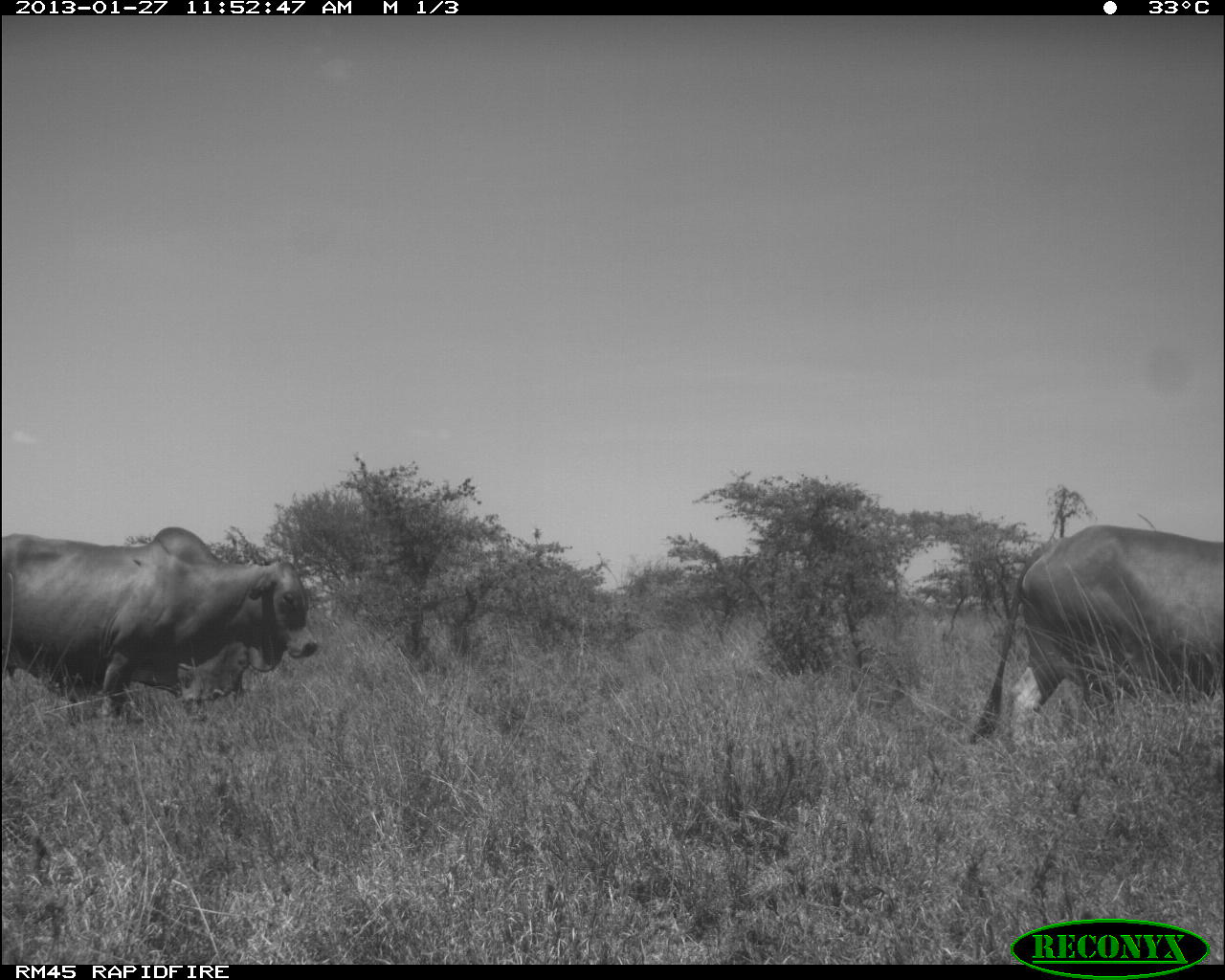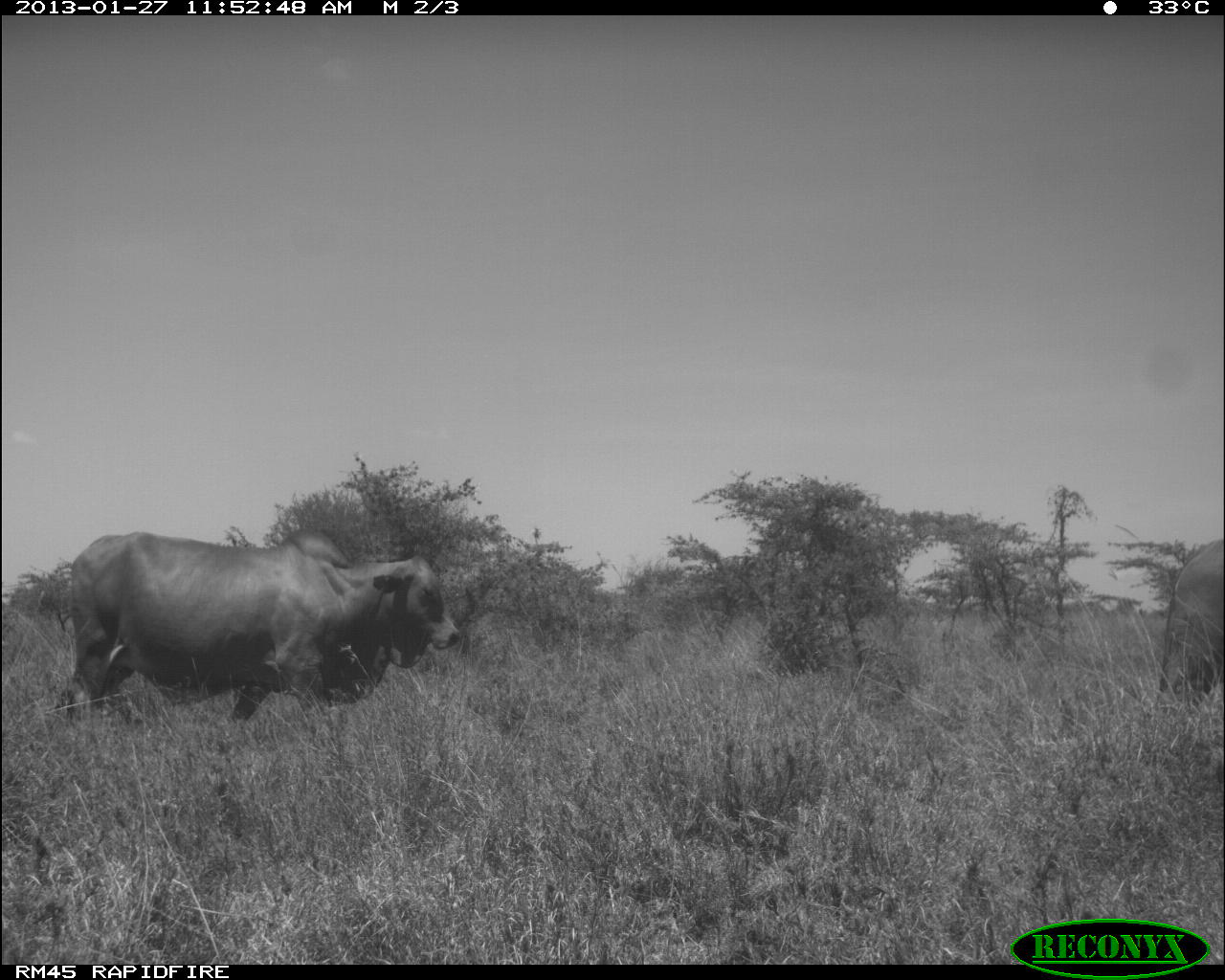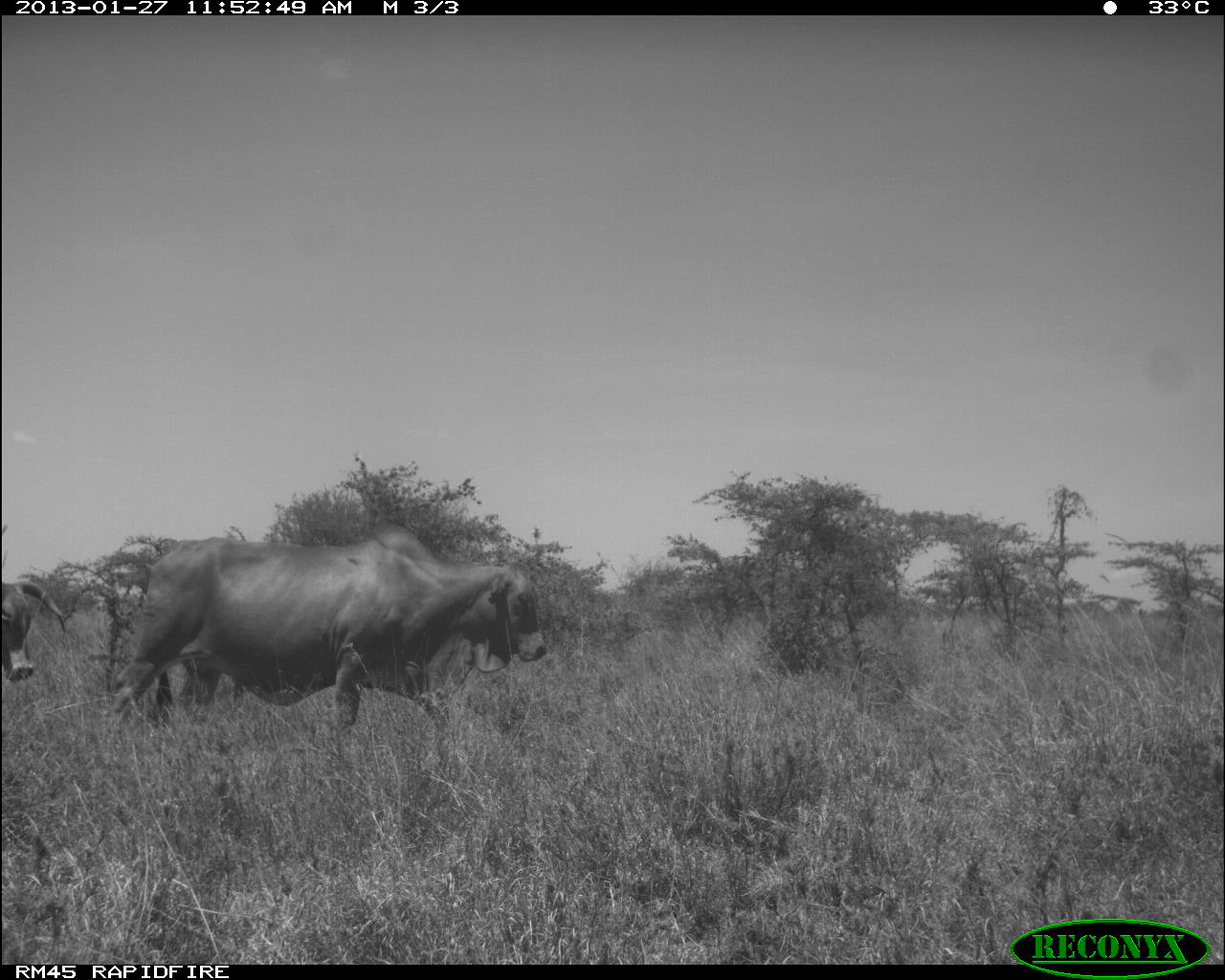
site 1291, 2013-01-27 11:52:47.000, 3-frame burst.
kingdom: Animalia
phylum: Chordata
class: Mammalia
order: Artiodactyla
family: Bovidae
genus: Bos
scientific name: Bos taurus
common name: domestic cattle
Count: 2.